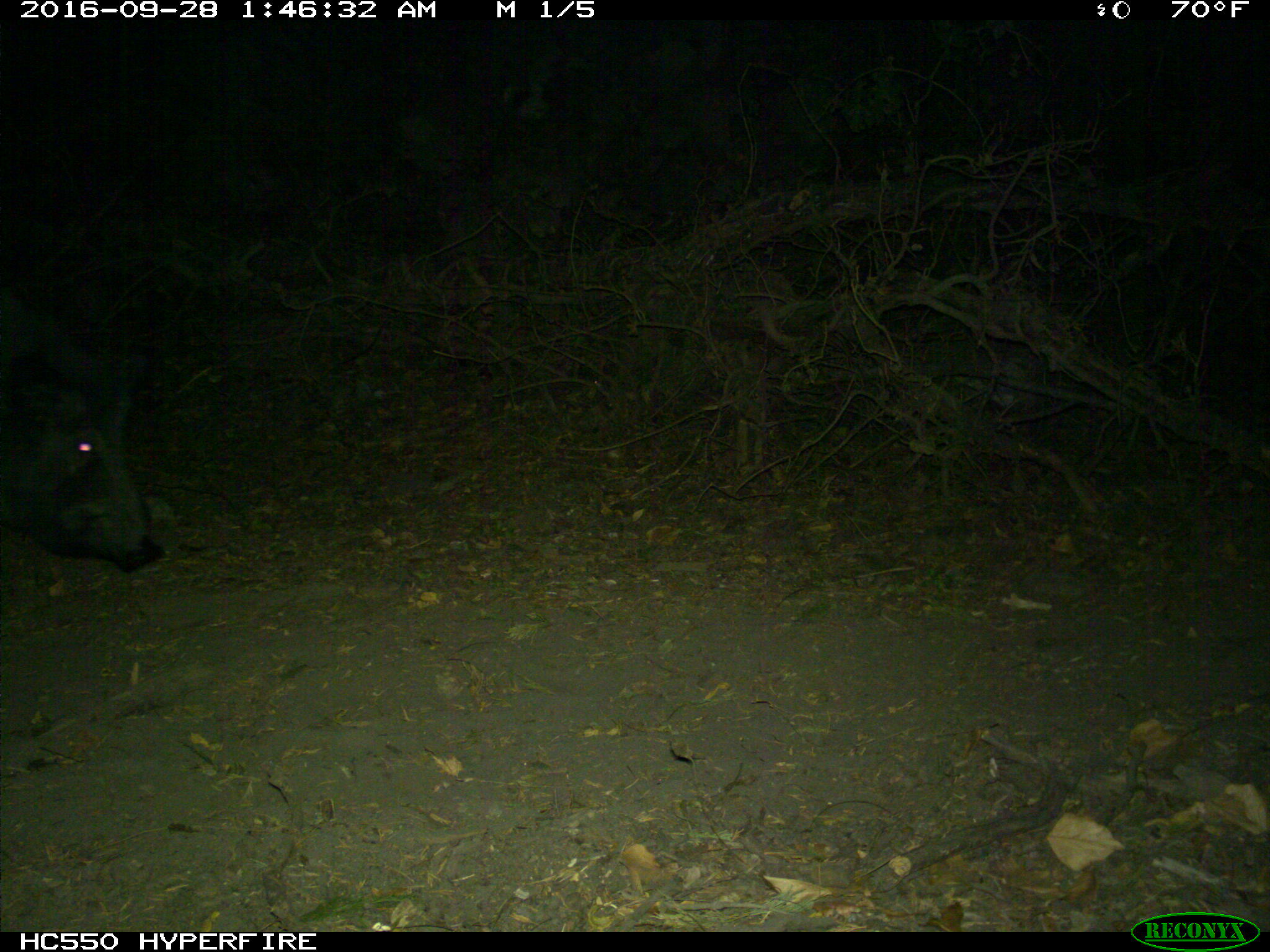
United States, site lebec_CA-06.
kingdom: Animalia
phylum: Chordata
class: Mammalia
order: Artiodactyla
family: Suidae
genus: Sus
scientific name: Sus scrofa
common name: wild boar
Sus scrofa (wild boar).